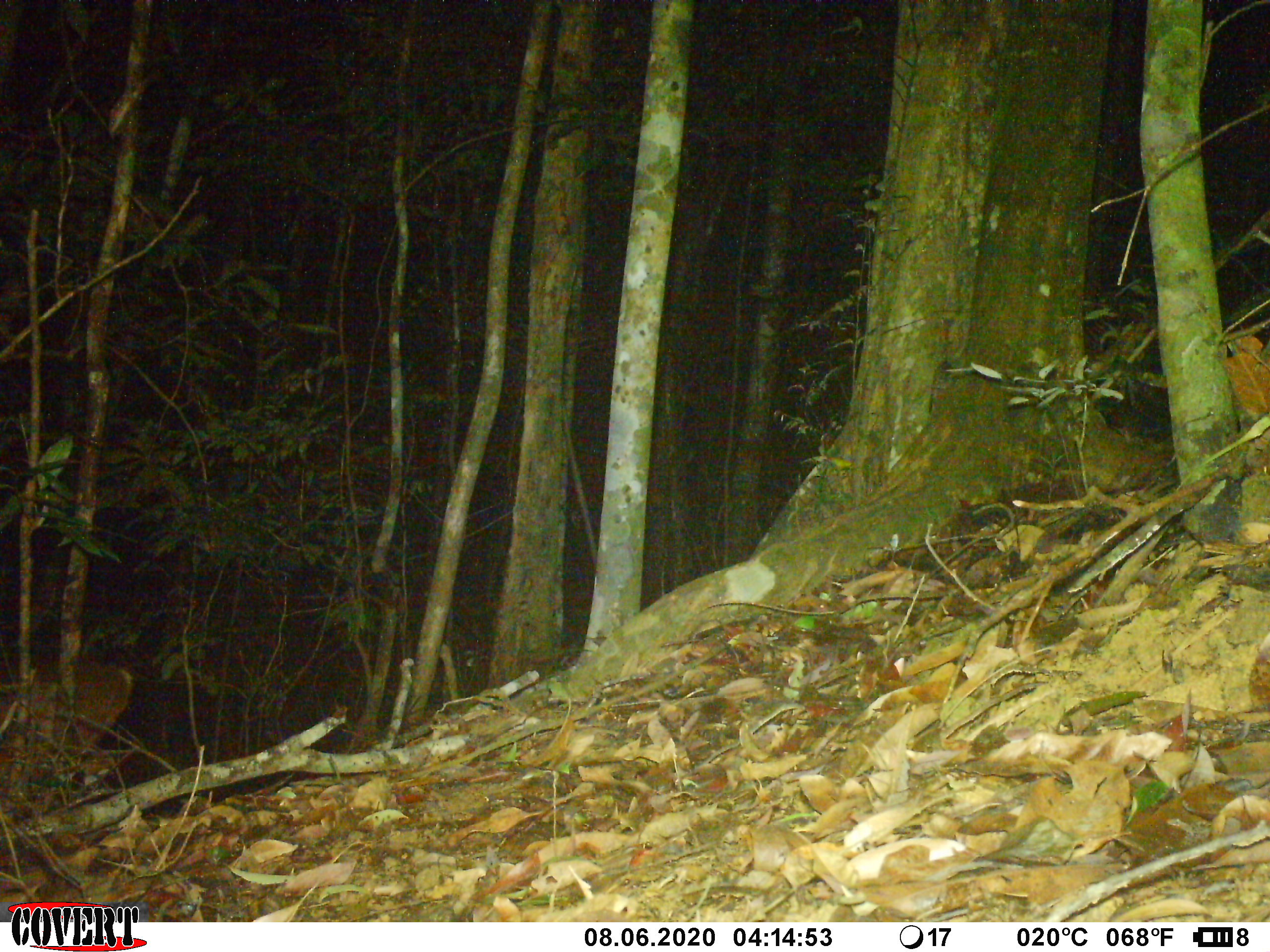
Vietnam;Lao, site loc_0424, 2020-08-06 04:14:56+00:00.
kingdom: Animalia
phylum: Chordata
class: Mammalia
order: Artiodactyla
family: Cervidae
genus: Muntiacus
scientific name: Muntiacus vuquangensis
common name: large-antlered muntjac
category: large antlered muntjac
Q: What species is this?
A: Large antlered muntjac (large-antlered muntjac) (Muntiacus vuquangensis).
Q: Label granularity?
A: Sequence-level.